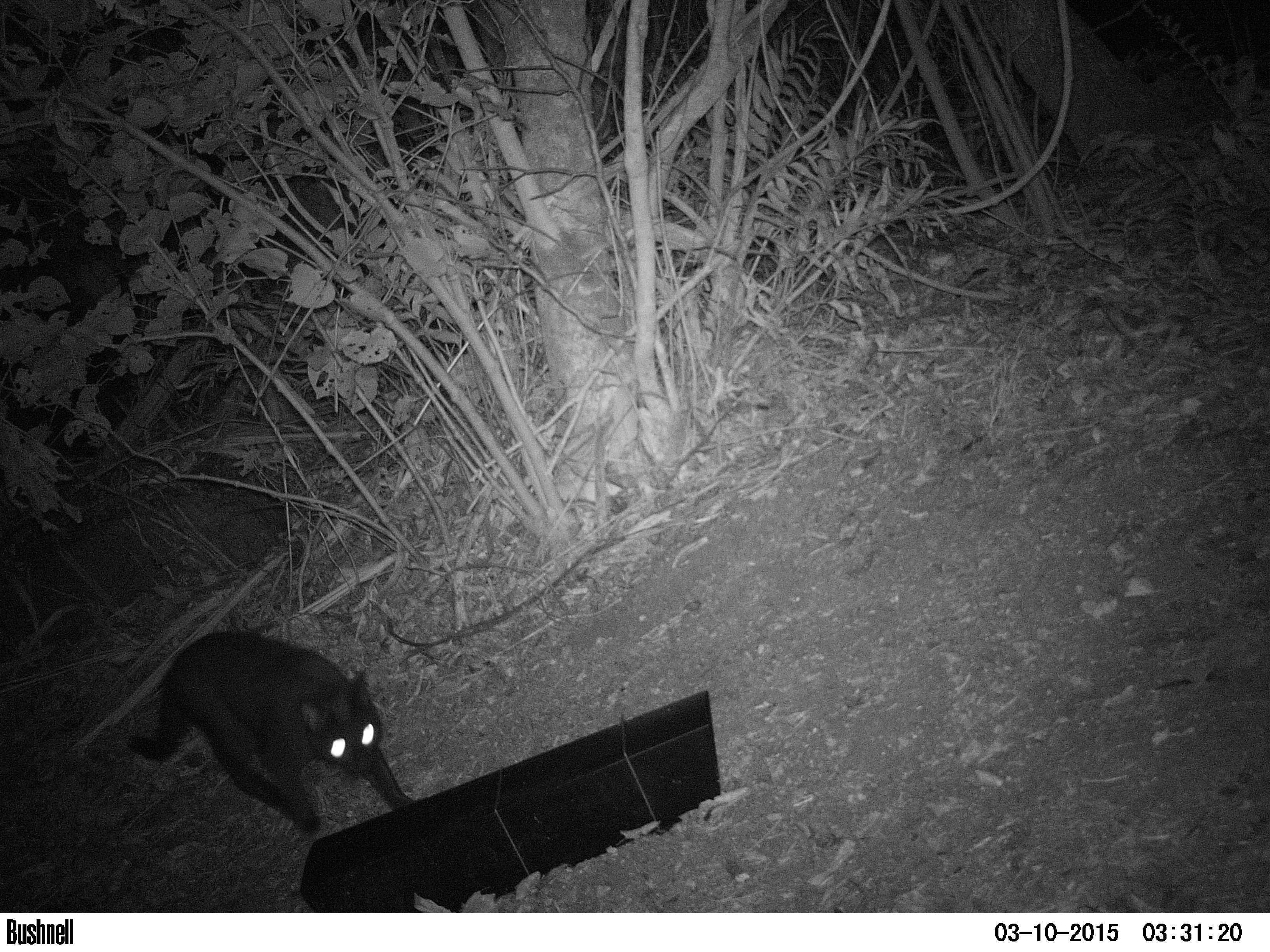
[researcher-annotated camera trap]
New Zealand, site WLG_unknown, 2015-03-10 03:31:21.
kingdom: Animalia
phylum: Chordata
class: Mammalia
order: Carnivora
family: Felidae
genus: Felis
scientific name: Felis catus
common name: domestic cat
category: cat